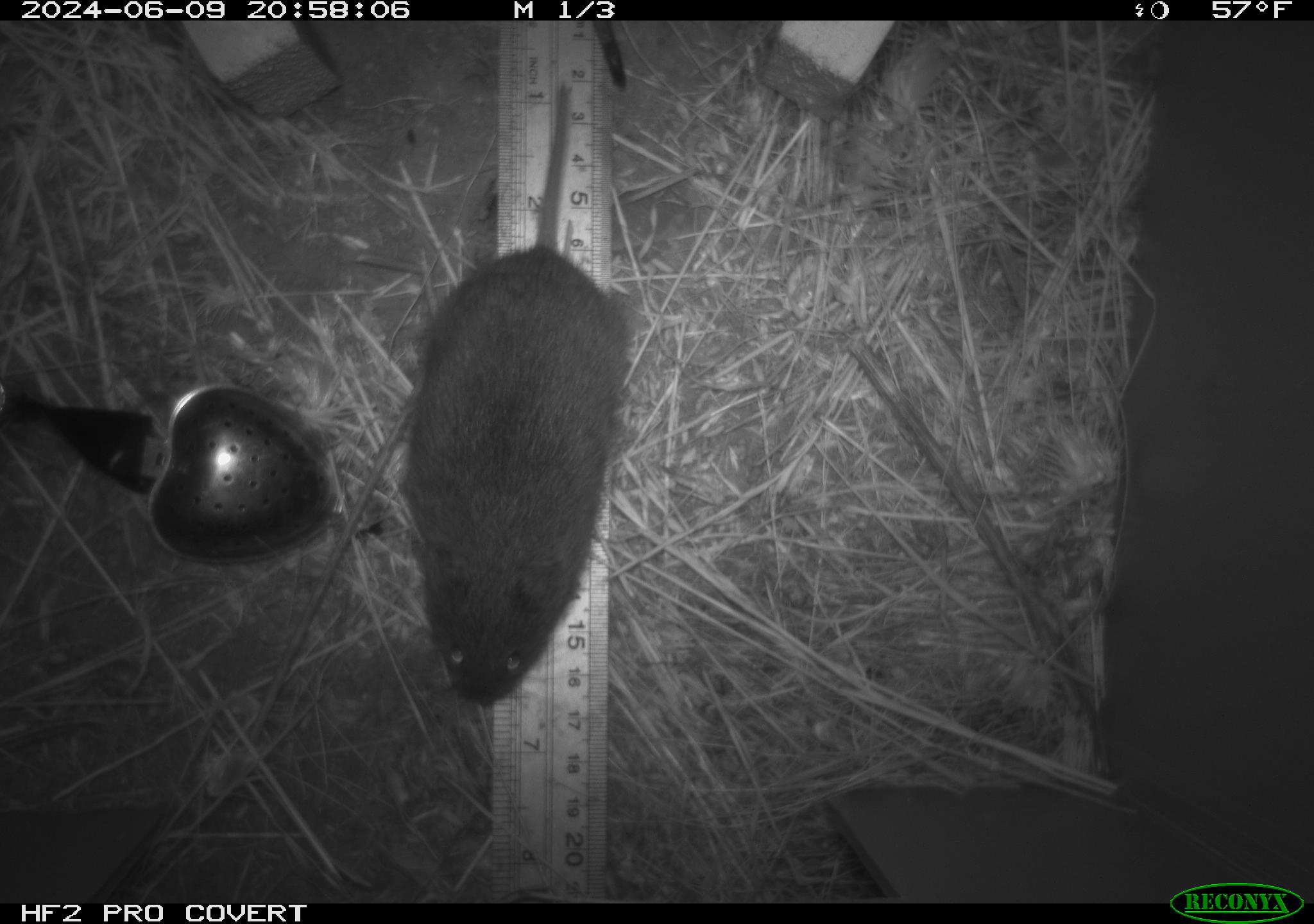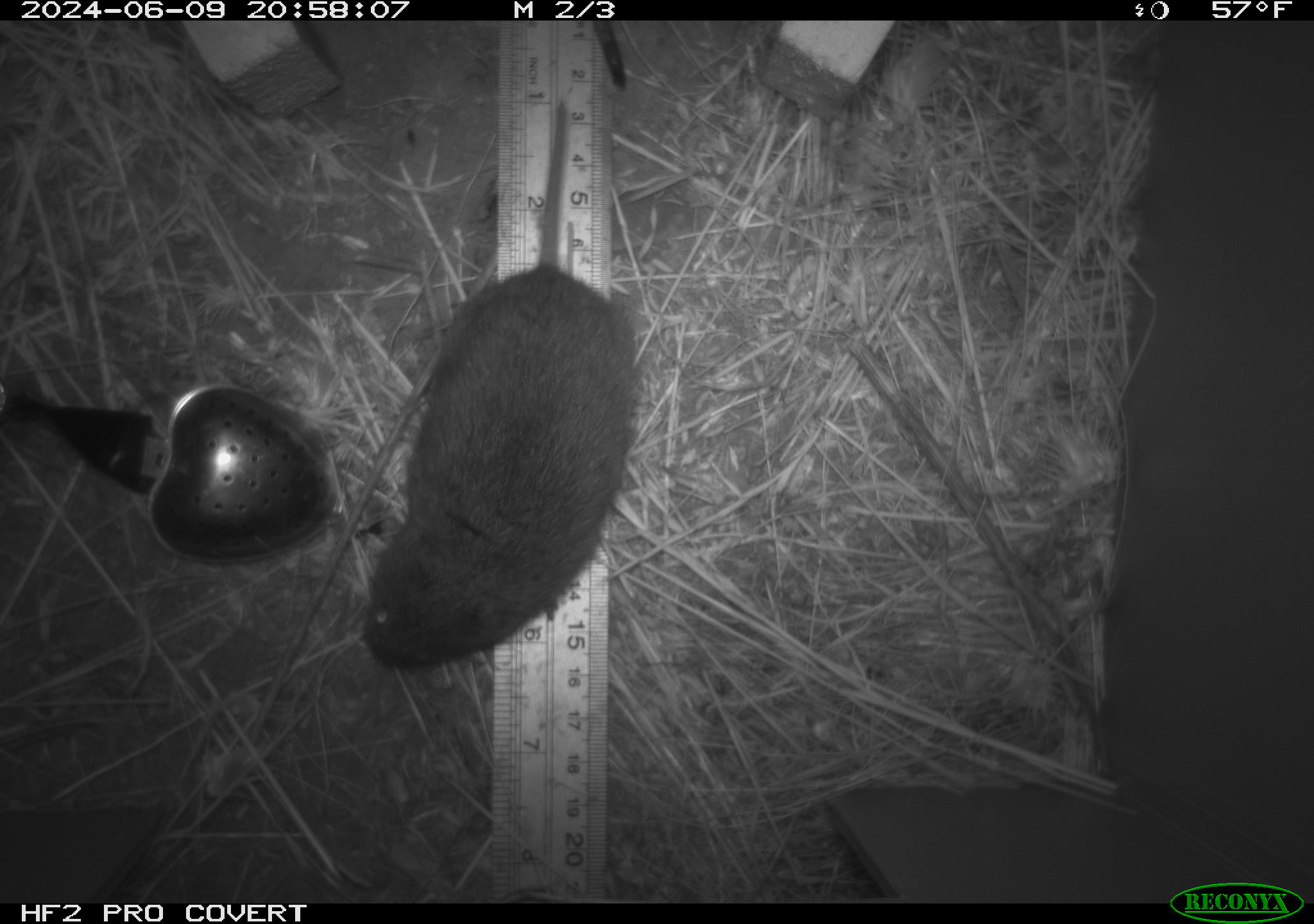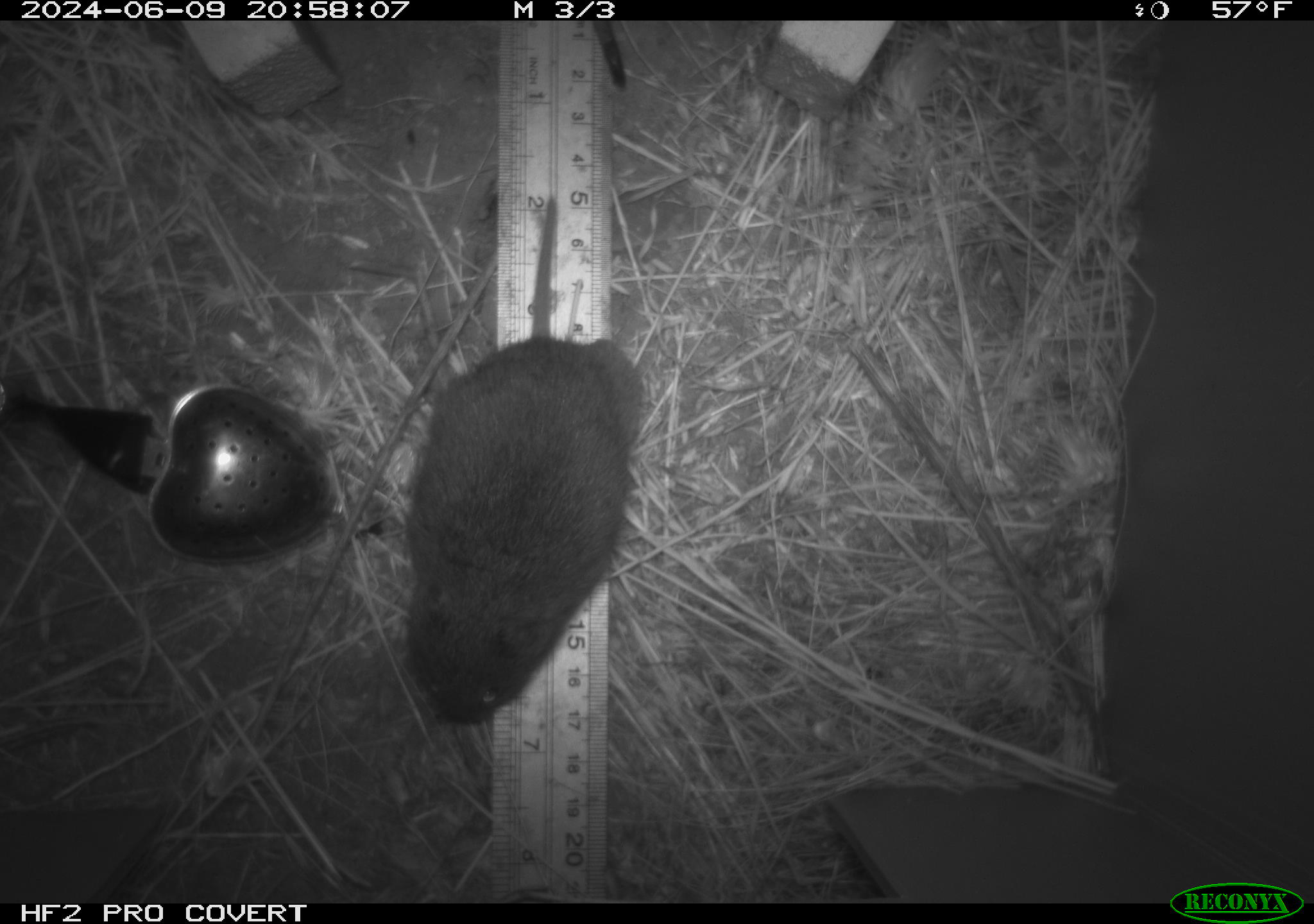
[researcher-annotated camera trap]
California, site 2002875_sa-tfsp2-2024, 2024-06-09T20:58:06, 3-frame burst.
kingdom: Animalia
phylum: Chordata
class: Mammalia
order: Rodentia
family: Cricetidae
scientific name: Arvicolinae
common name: voles, lemmings, and muskrats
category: arvicolinae subfamily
Arvicolinae subfamily (voles, lemmings, and muskrats) (Arvicolinae).